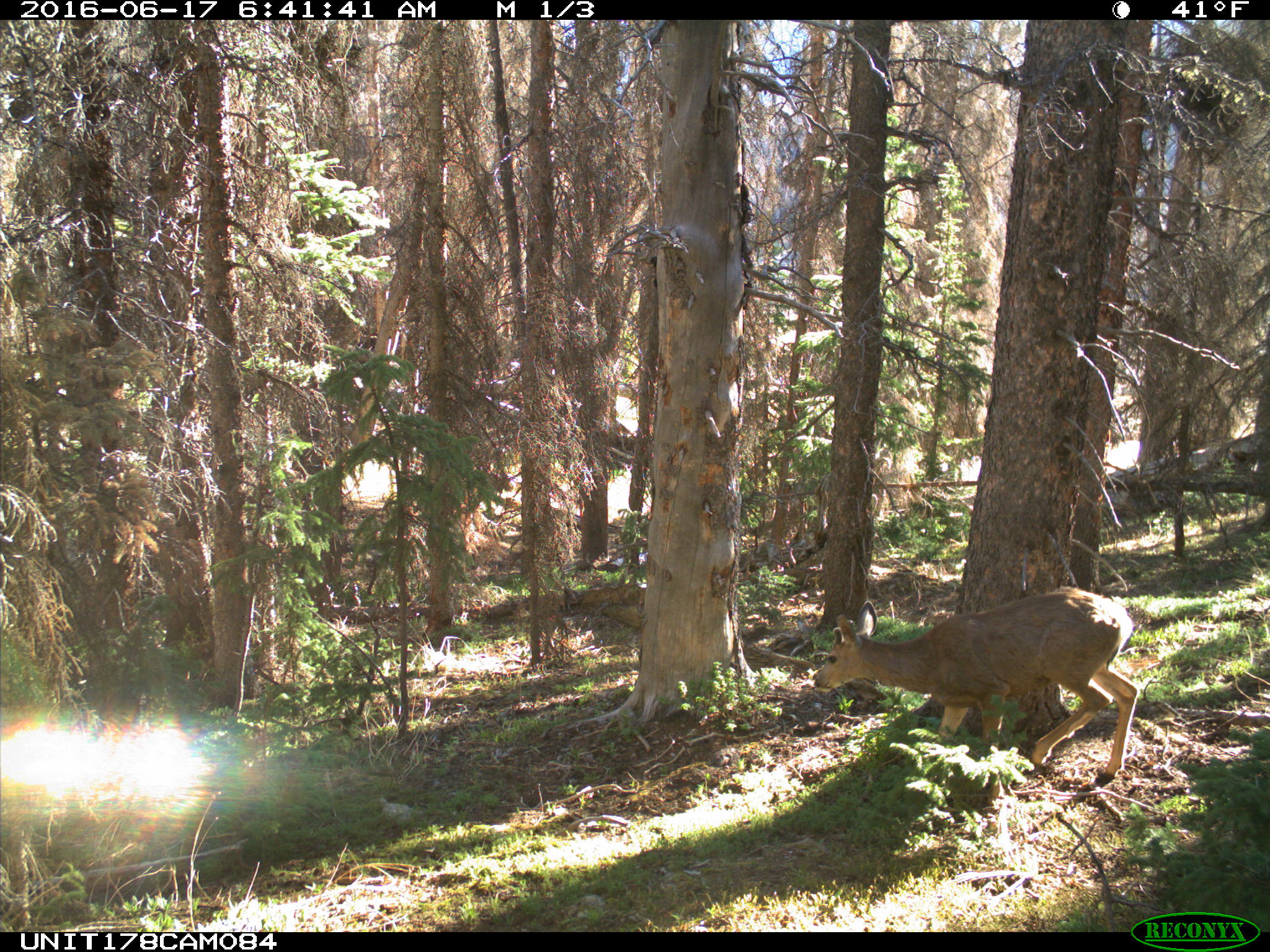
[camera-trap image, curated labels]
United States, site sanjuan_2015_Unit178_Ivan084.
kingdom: Animalia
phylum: Chordata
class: Mammalia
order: Artiodactyla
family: Cervidae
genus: Odocoileus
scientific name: Odocoileus hemionus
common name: mule deer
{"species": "Odocoileus hemionus (mule deer)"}